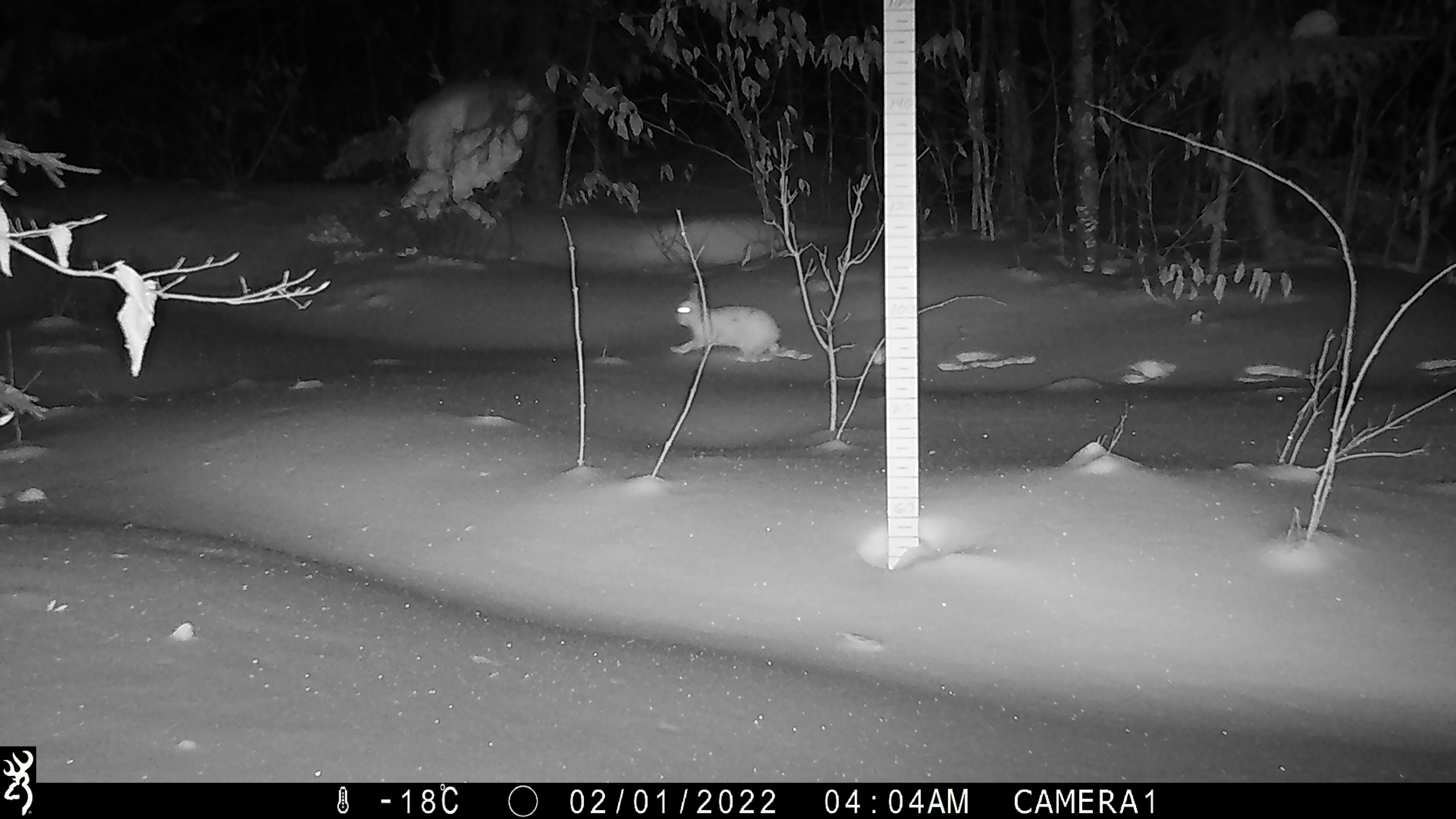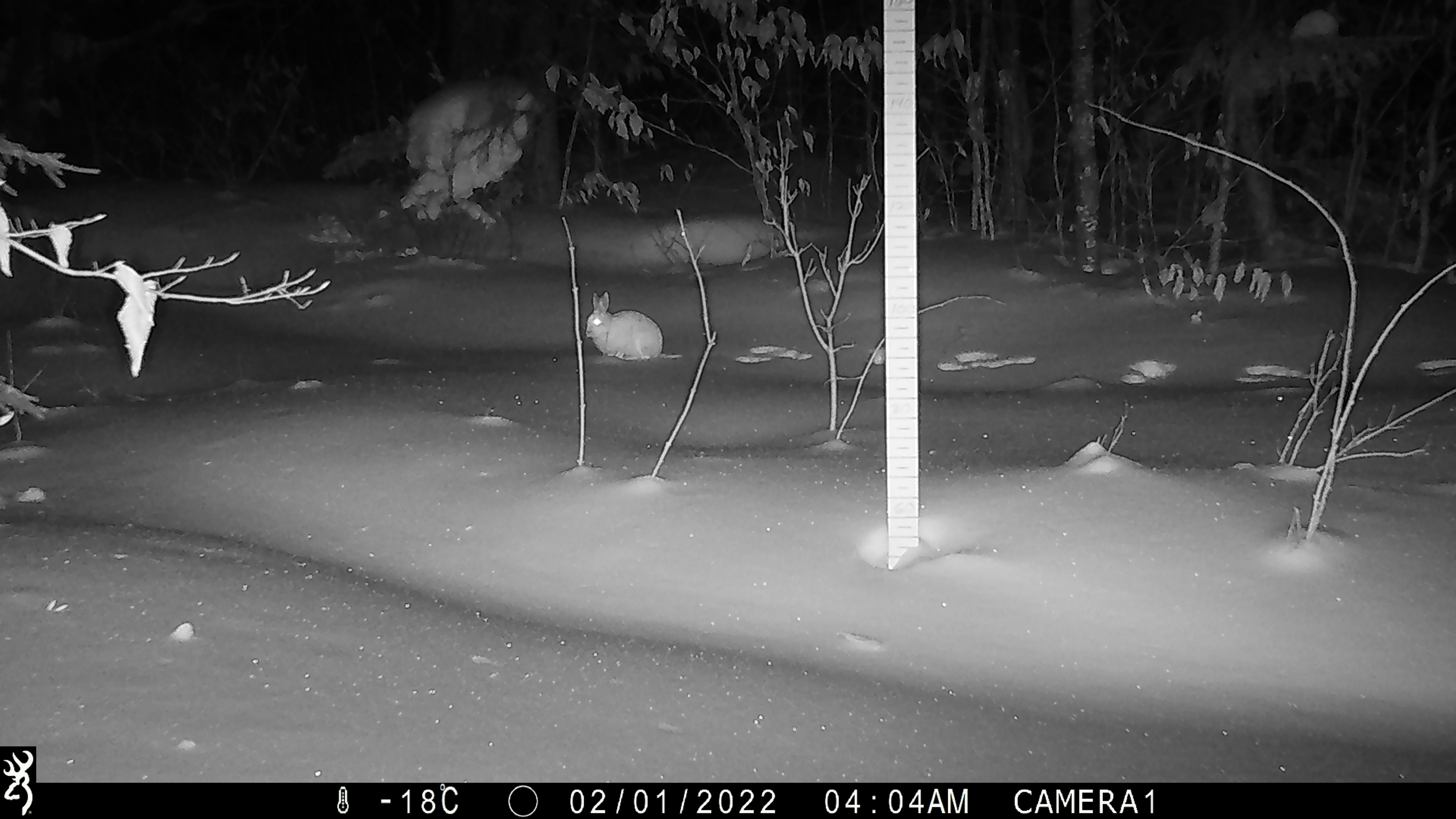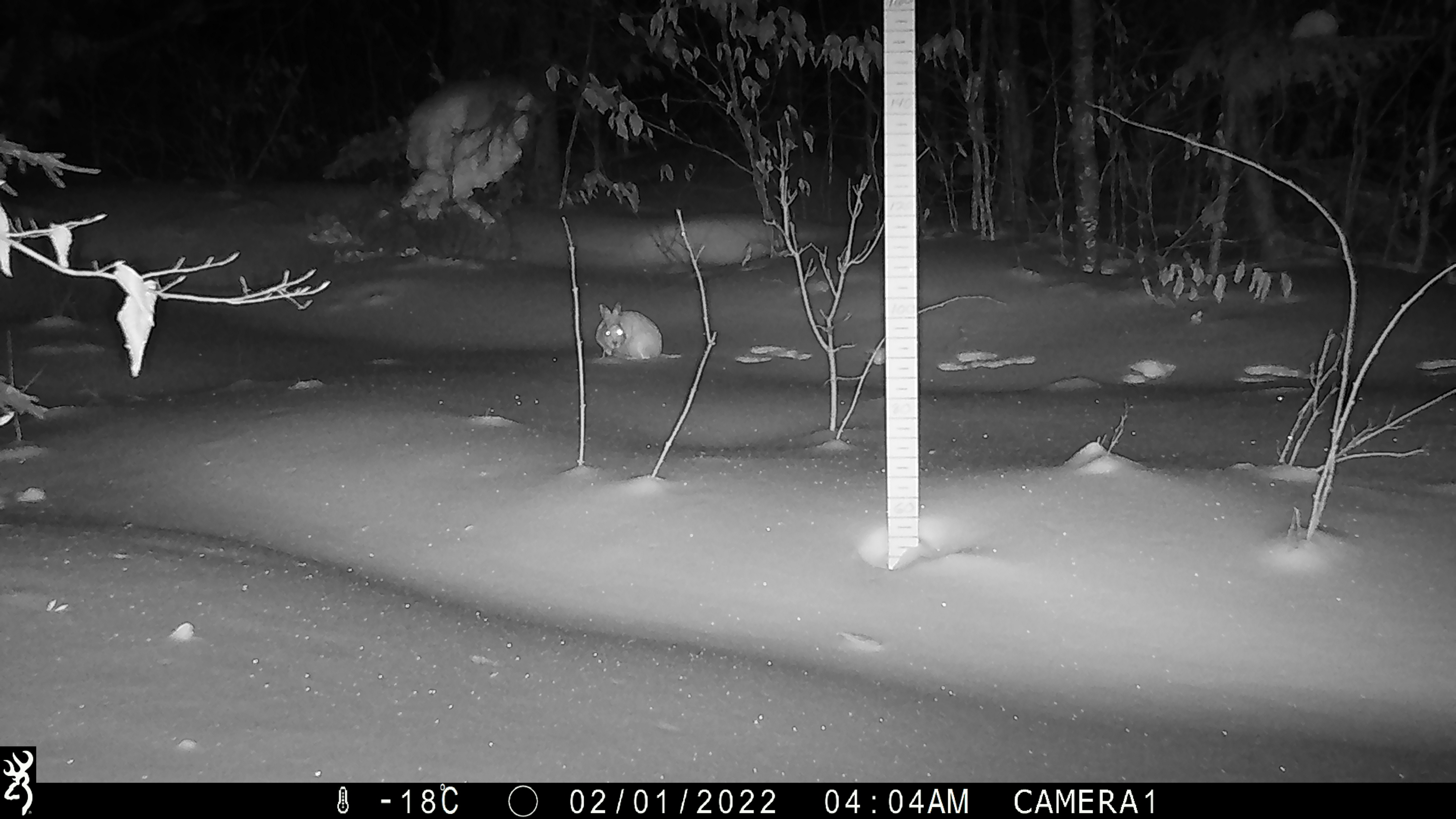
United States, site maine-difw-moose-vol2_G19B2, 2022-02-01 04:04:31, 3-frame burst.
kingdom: Animalia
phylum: Chordata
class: Mammalia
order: Lagomorpha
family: Leporidae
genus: Lepus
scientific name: Lepus americanus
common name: snowshoe hare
Snowshoe hare (Lepus americanus).